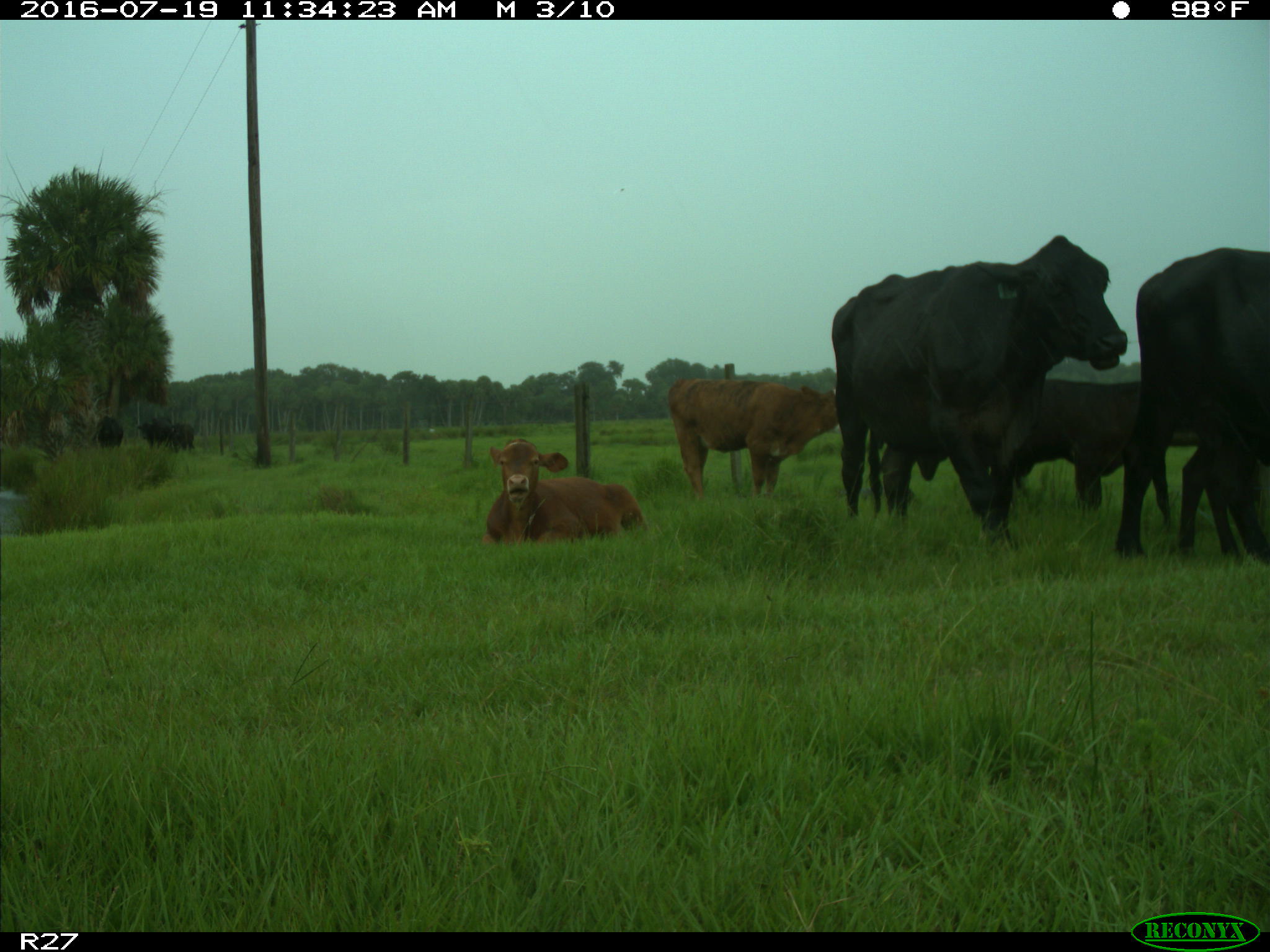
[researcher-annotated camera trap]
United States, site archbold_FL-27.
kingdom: Animalia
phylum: Chordata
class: Mammalia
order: Artiodactyla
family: Bovidae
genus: Bos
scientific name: Bos taurus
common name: domestic cow